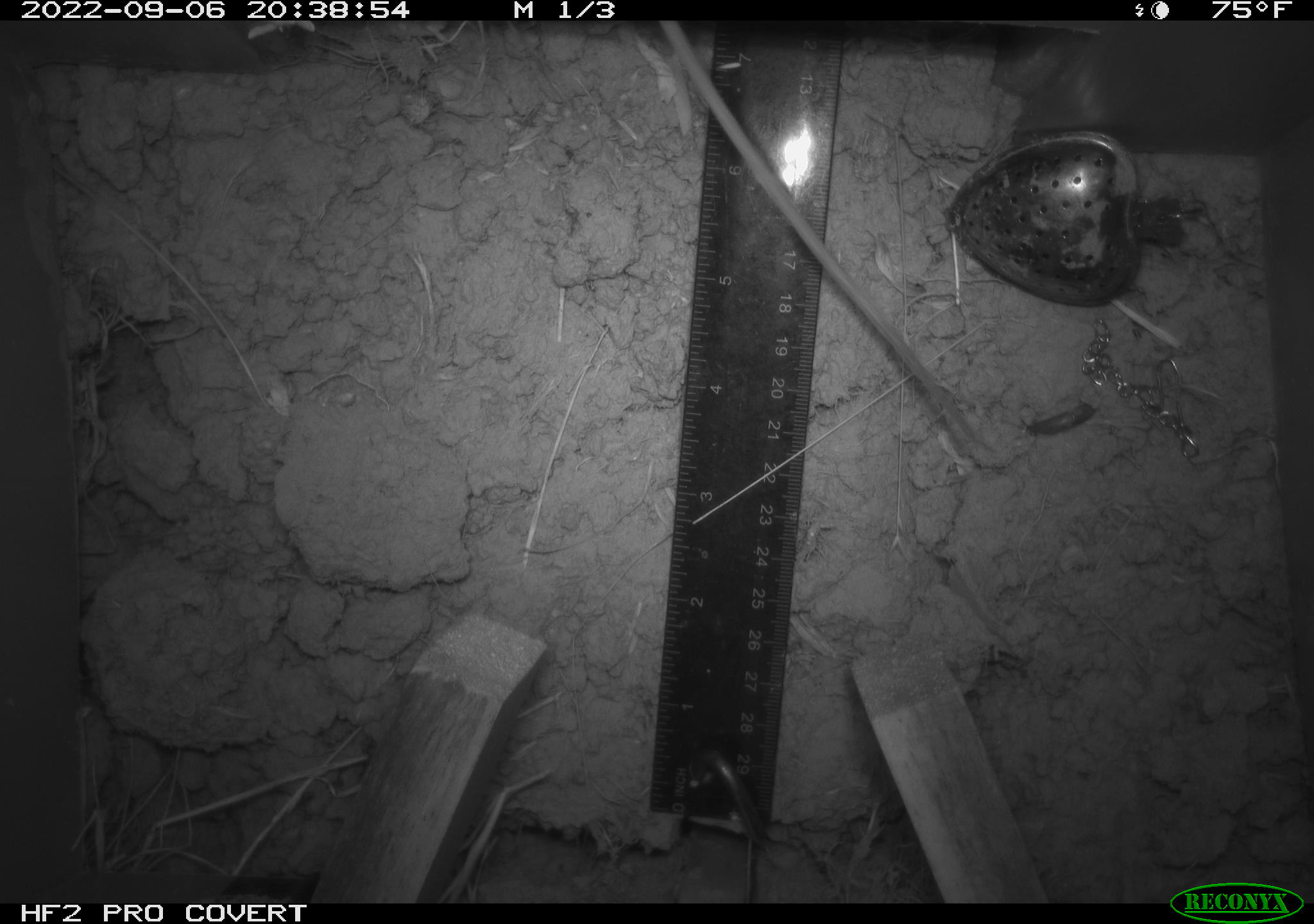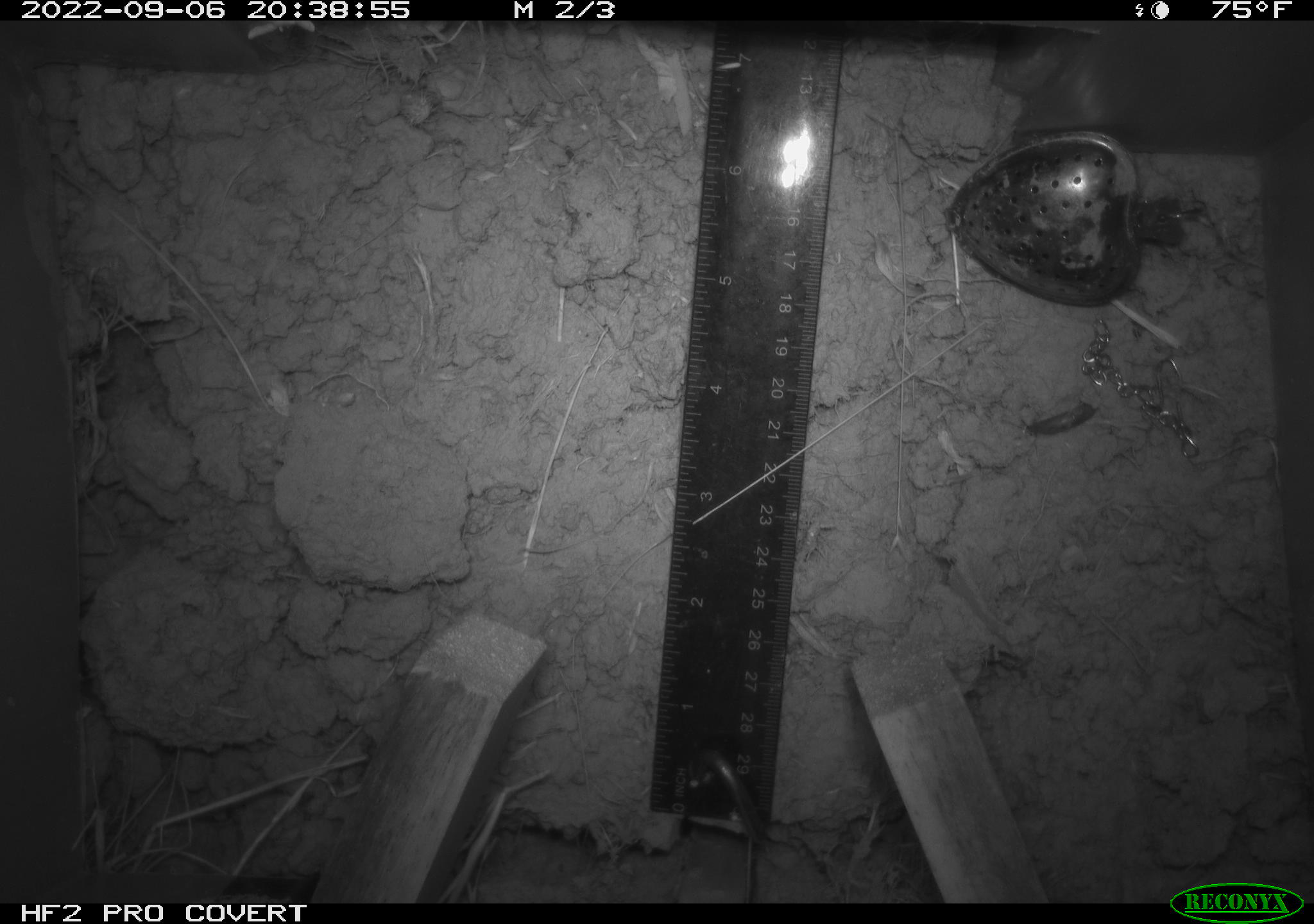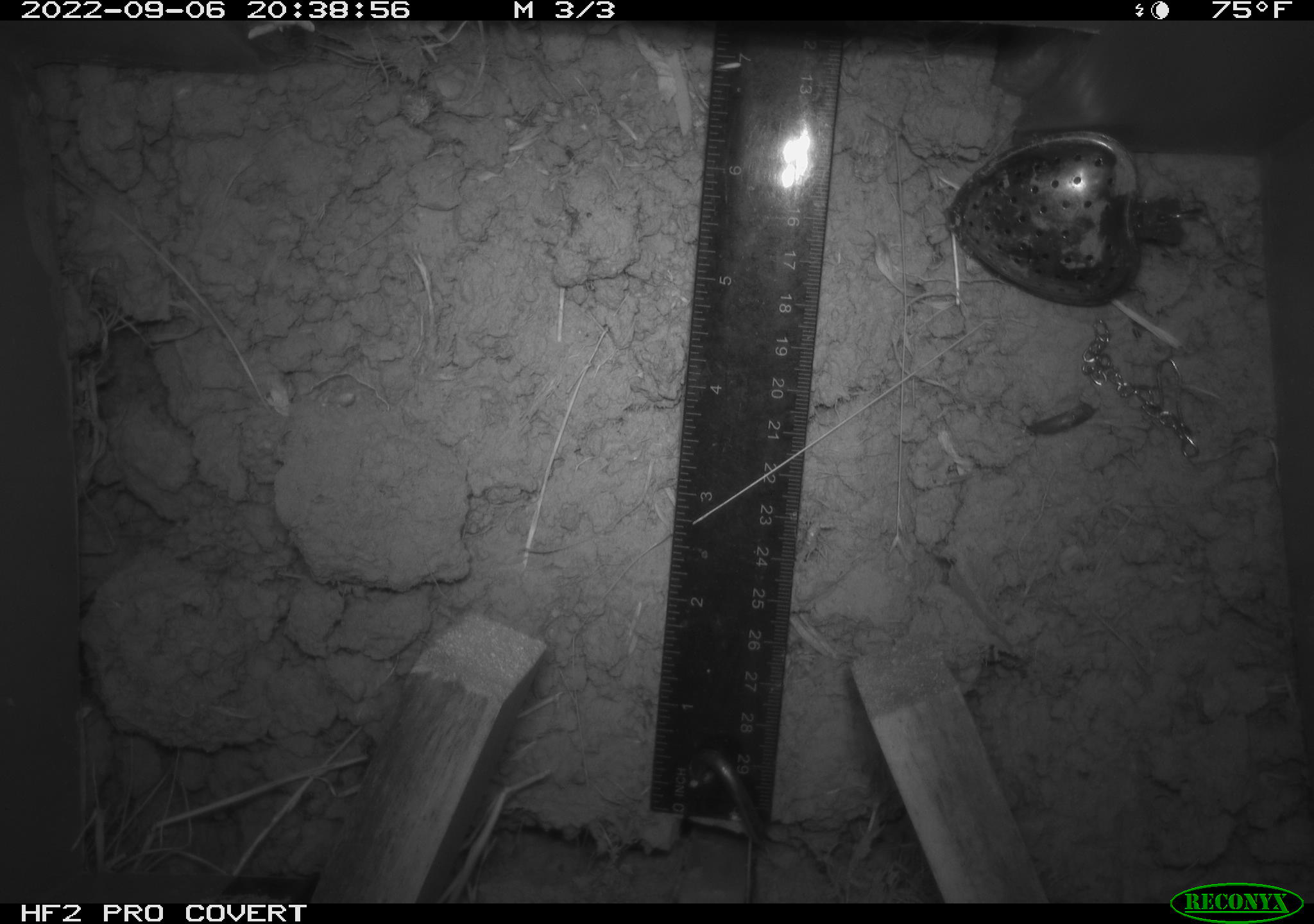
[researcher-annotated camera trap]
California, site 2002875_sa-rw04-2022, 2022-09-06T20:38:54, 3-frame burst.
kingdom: Animalia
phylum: Chordata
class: Mammalia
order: Rodentia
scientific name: Rodentia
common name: mouse species